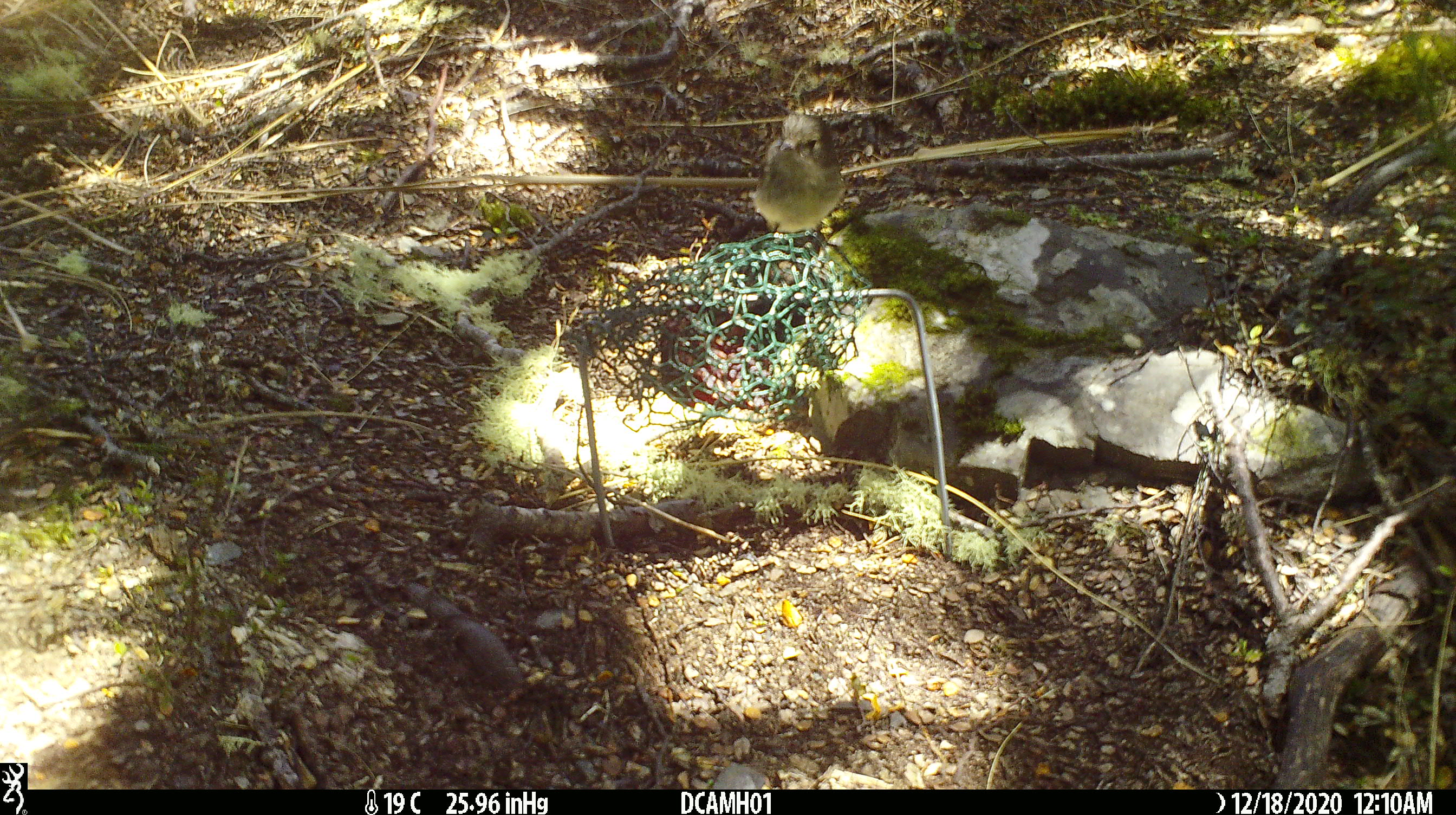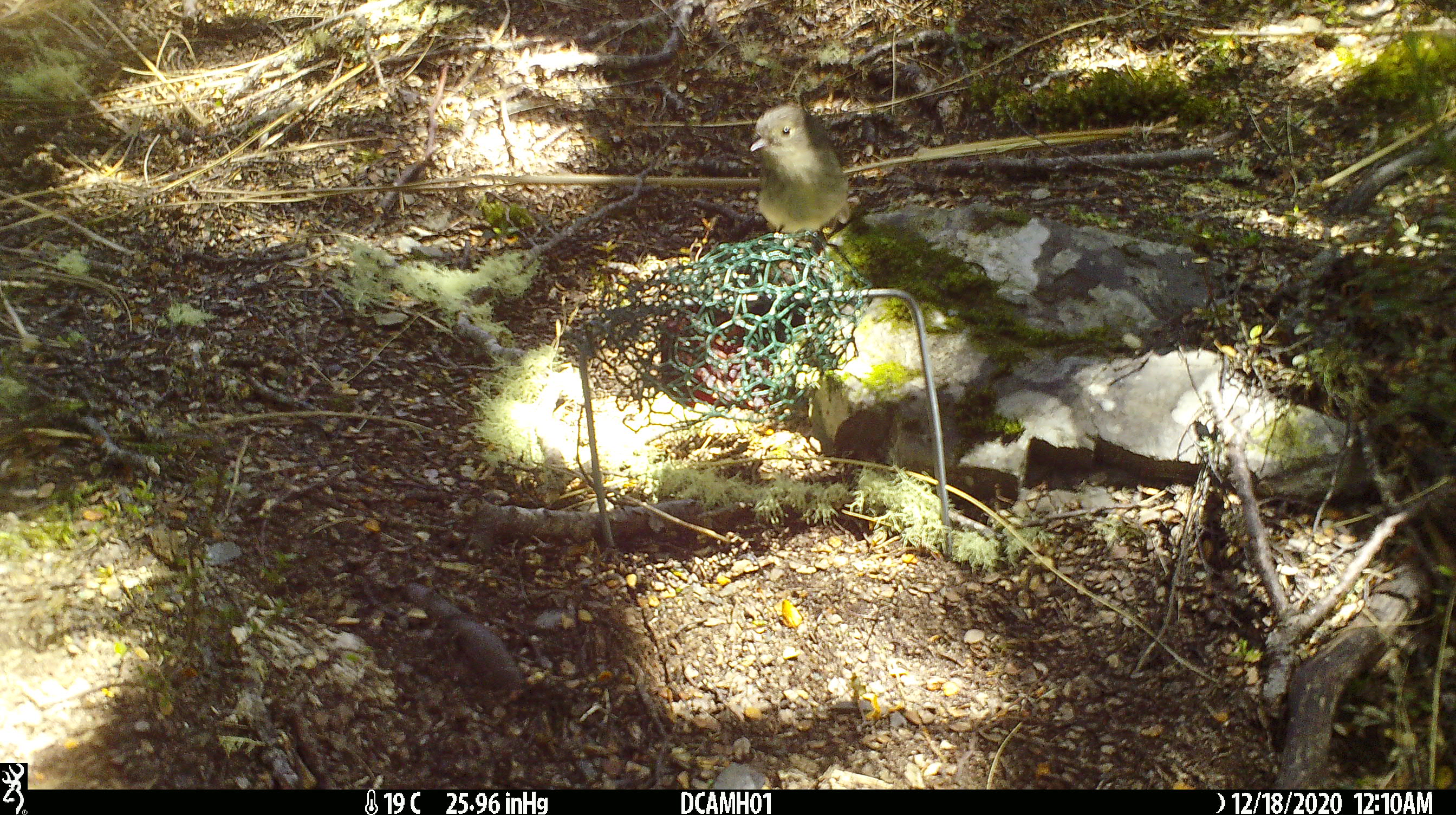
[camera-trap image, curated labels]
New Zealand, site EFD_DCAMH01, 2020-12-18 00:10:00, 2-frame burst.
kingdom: Animalia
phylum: Chordata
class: Aves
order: Passeriformes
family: Petroicidae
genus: Petroica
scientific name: Petroica australis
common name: new zealand robin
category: robin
Robin (new zealand robin) (Petroica australis).